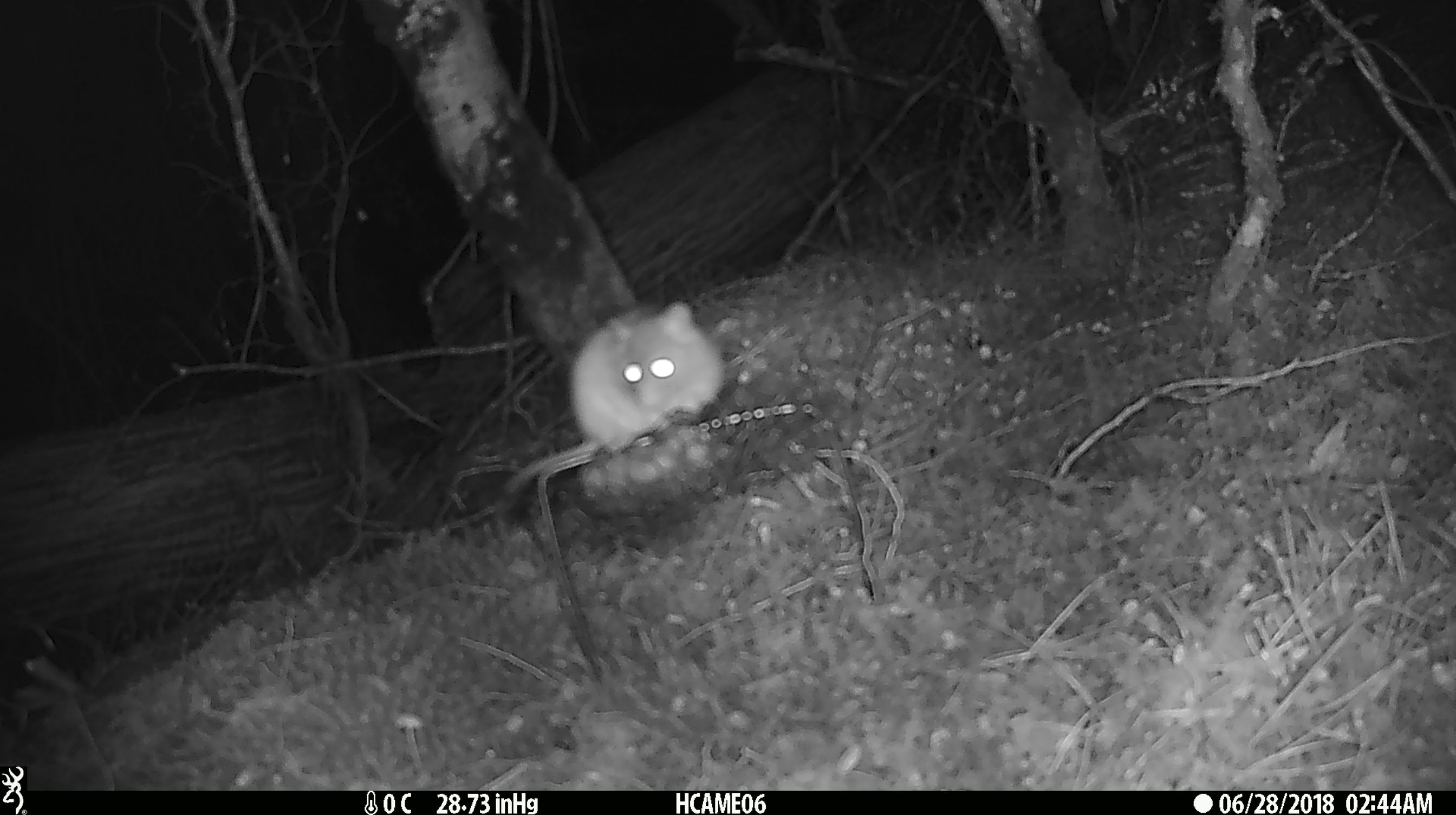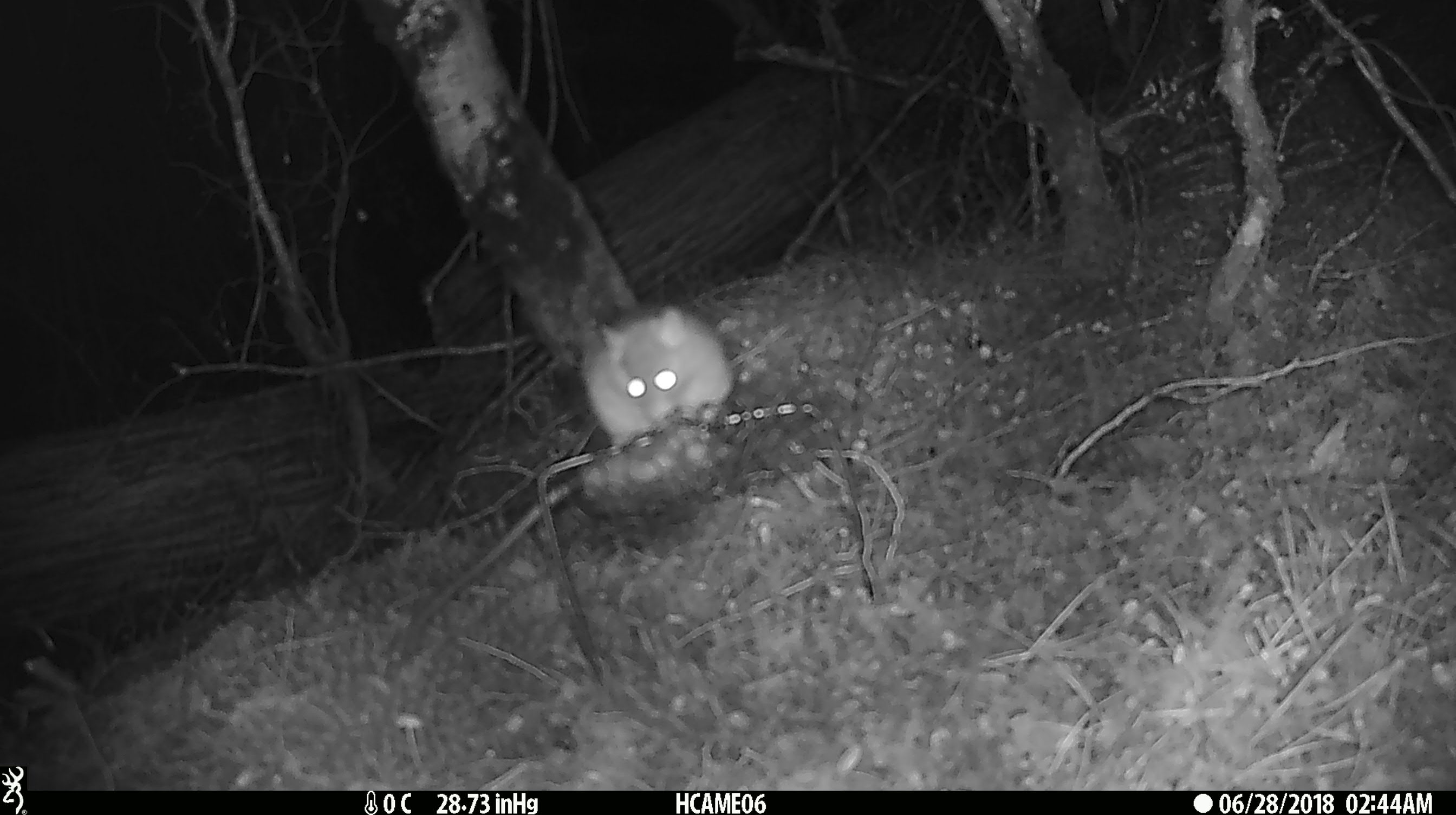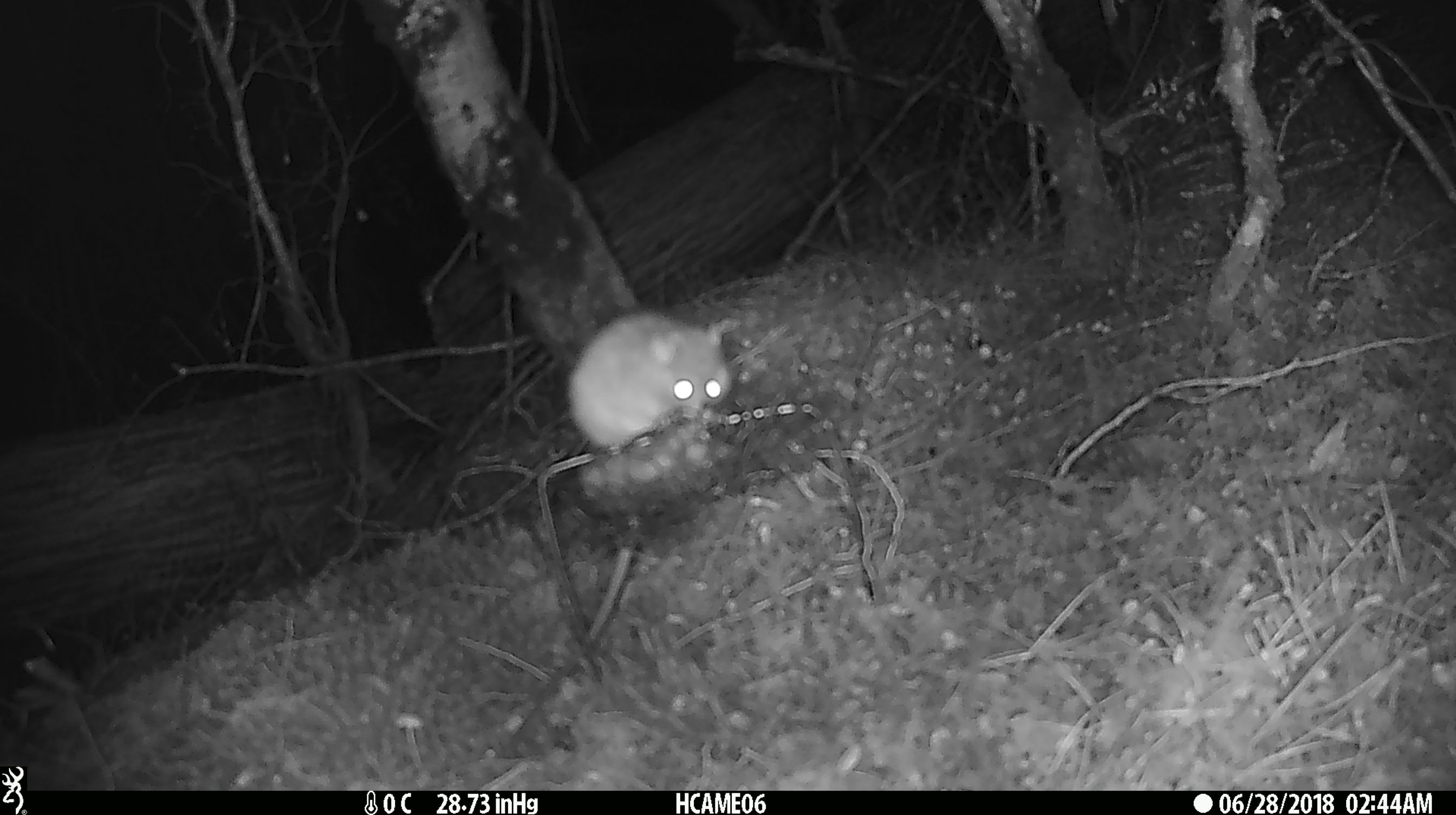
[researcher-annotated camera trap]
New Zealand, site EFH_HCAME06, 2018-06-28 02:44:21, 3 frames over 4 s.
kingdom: Animalia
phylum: Chordata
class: Mammalia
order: Rodentia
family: Muridae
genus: Rattus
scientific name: Rattus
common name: rat